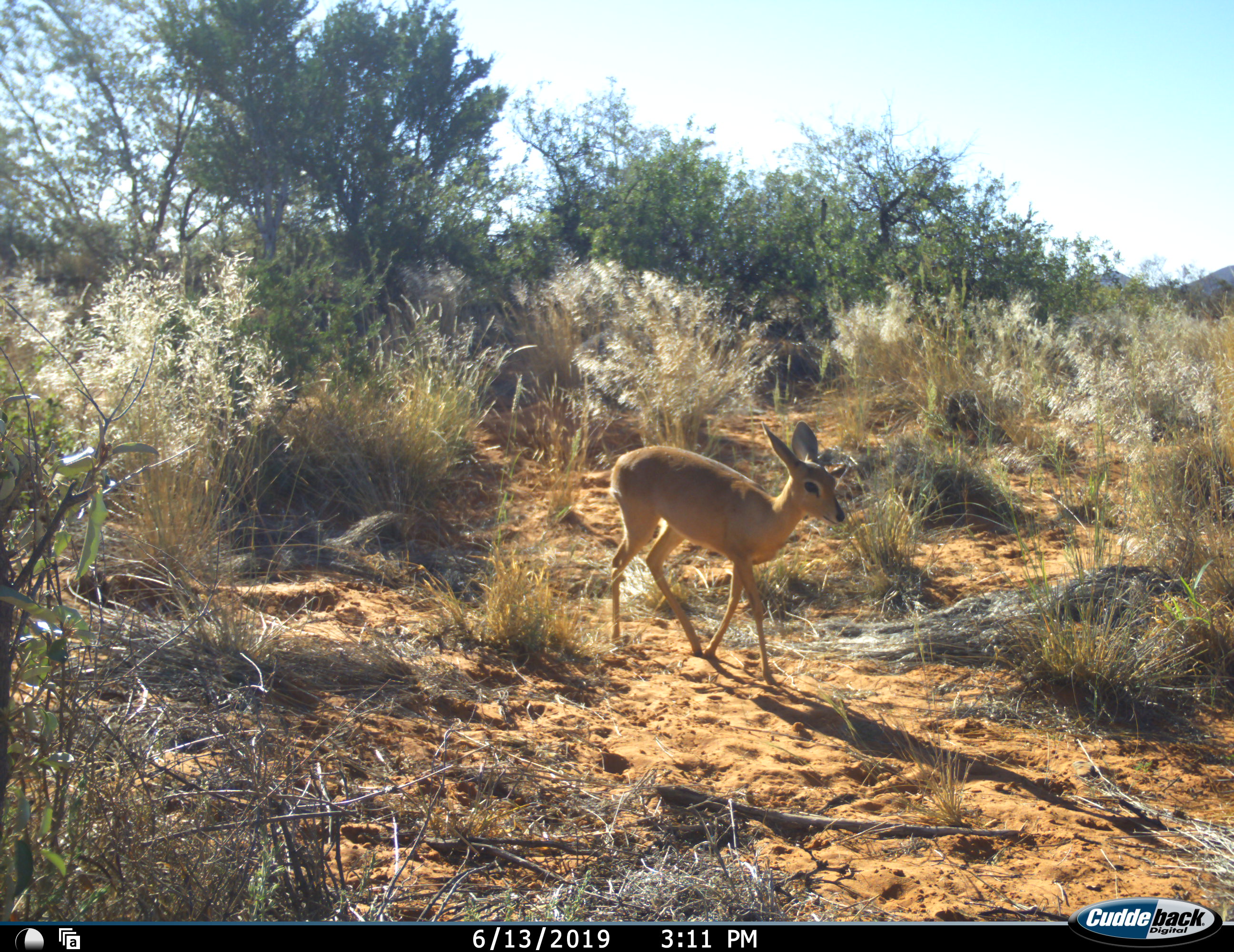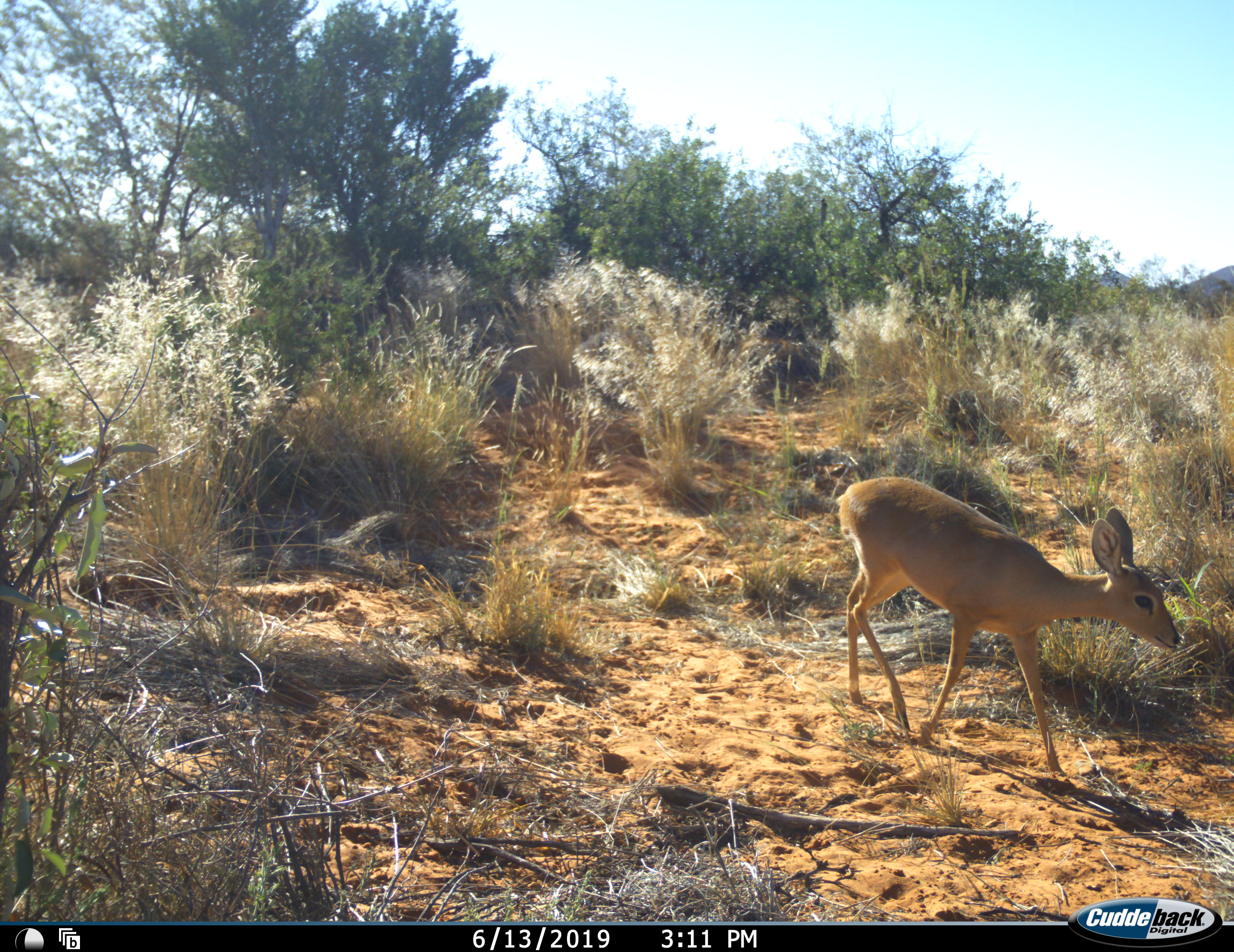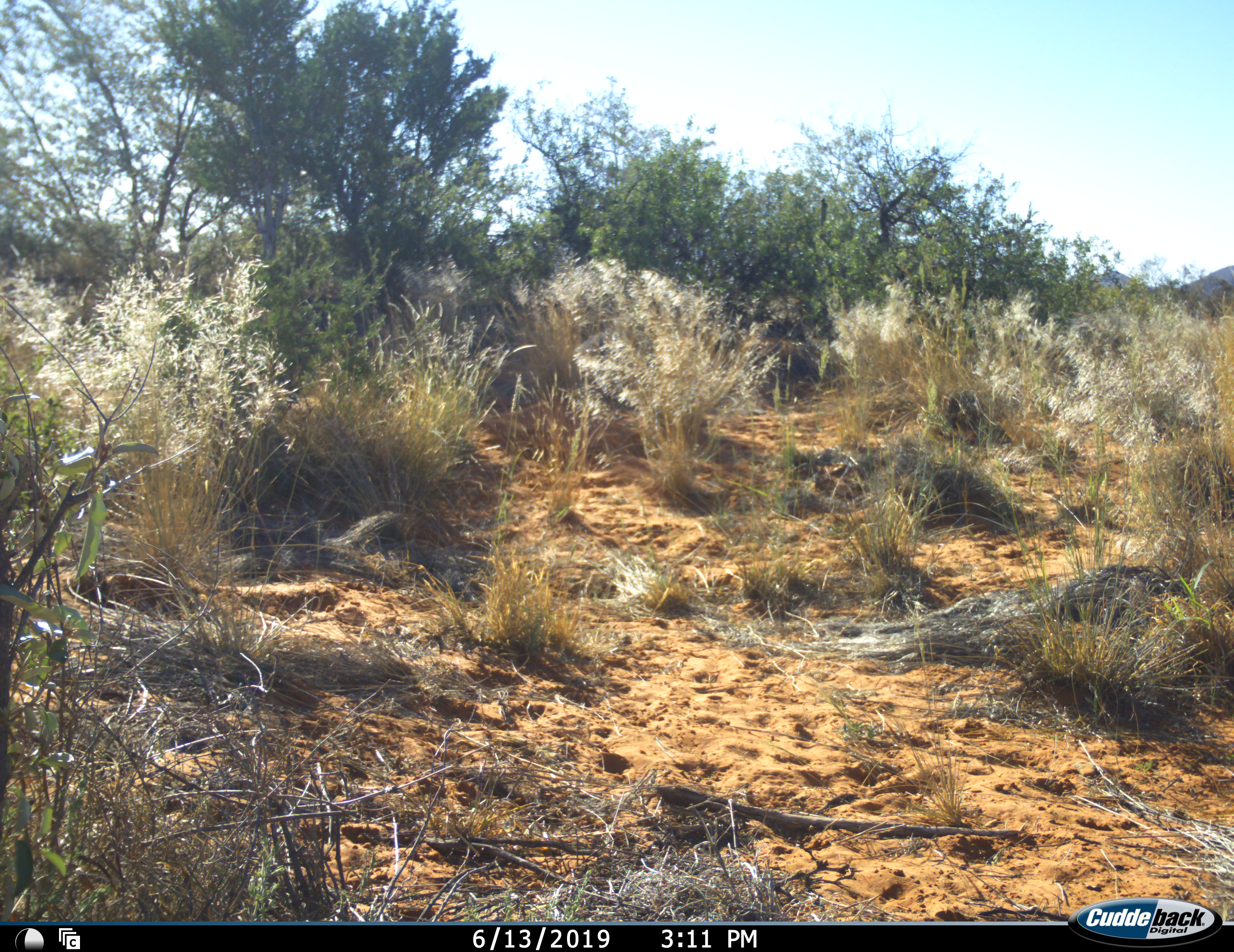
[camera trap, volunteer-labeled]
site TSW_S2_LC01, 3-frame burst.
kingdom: Animalia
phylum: Chordata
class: Mammalia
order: Artiodactyla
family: Bovidae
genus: Raphicerus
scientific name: Raphicerus campestris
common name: steenbok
Steenbok (Raphicerus campestris), count 1. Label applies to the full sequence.